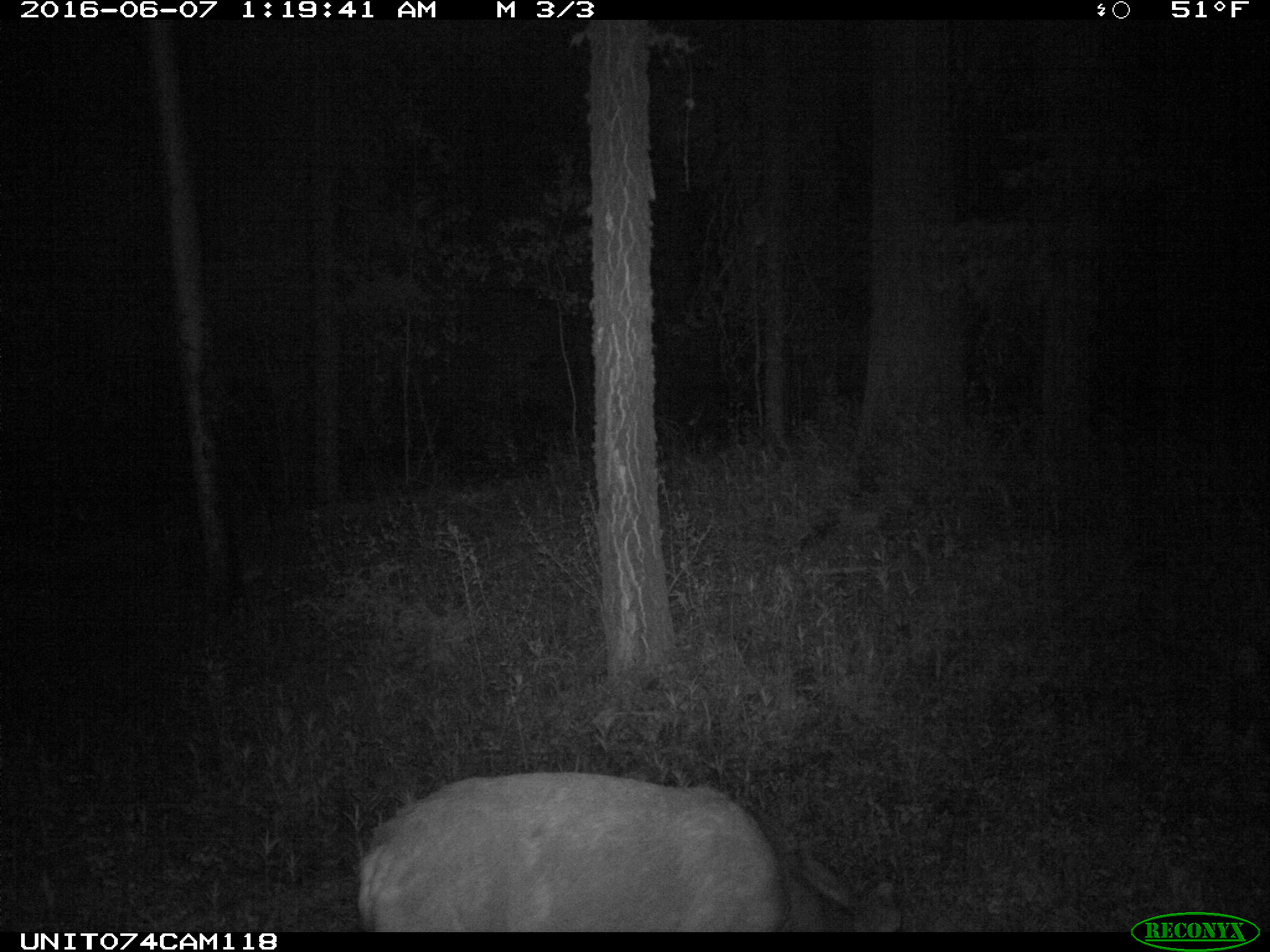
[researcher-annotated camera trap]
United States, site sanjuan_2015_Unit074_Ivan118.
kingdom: Animalia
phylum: Chordata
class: Mammalia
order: Artiodactyla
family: Cervidae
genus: Odocoileus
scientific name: Odocoileus hemionus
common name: mule deer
Odocoileus hemionus (mule deer).